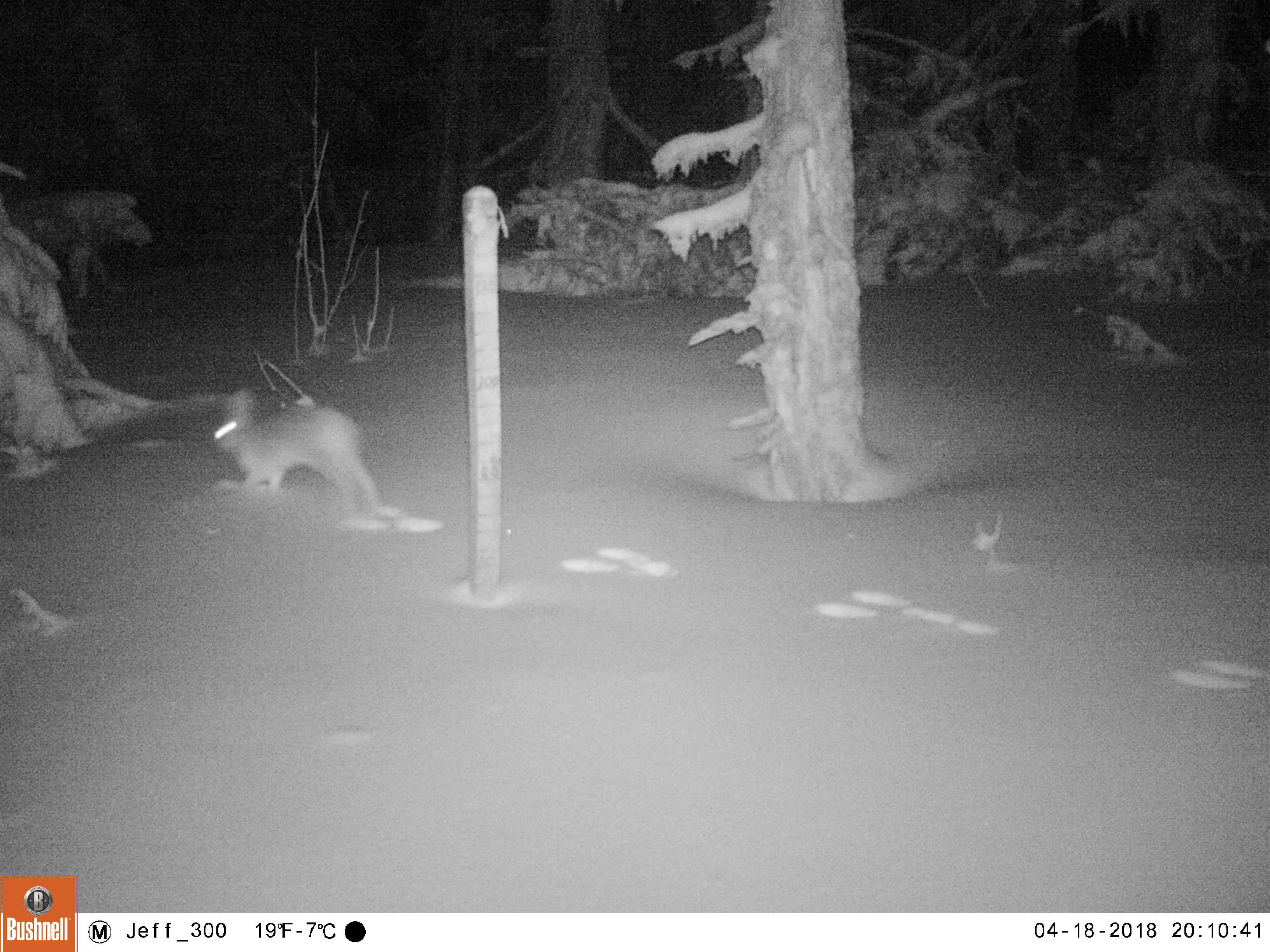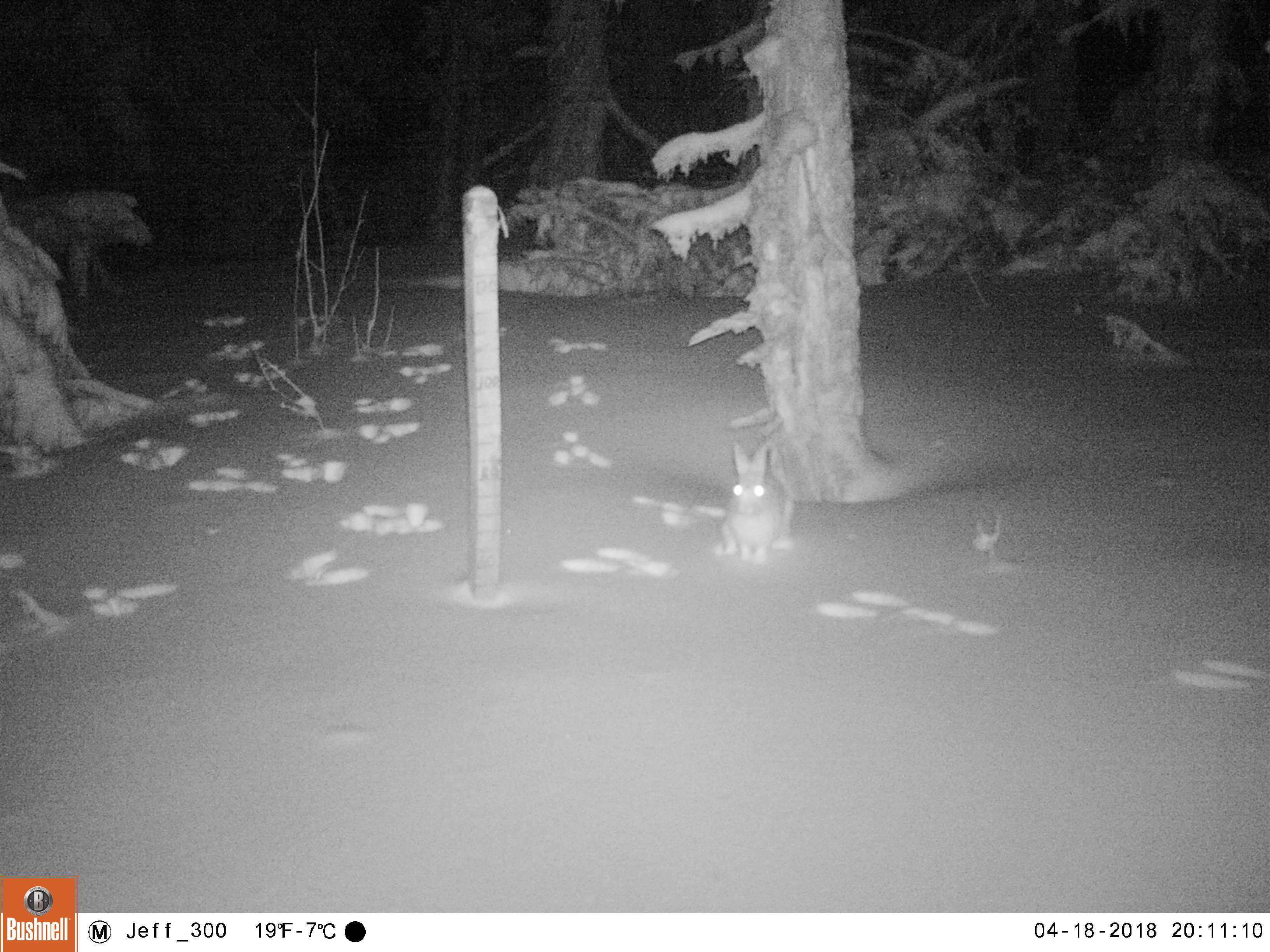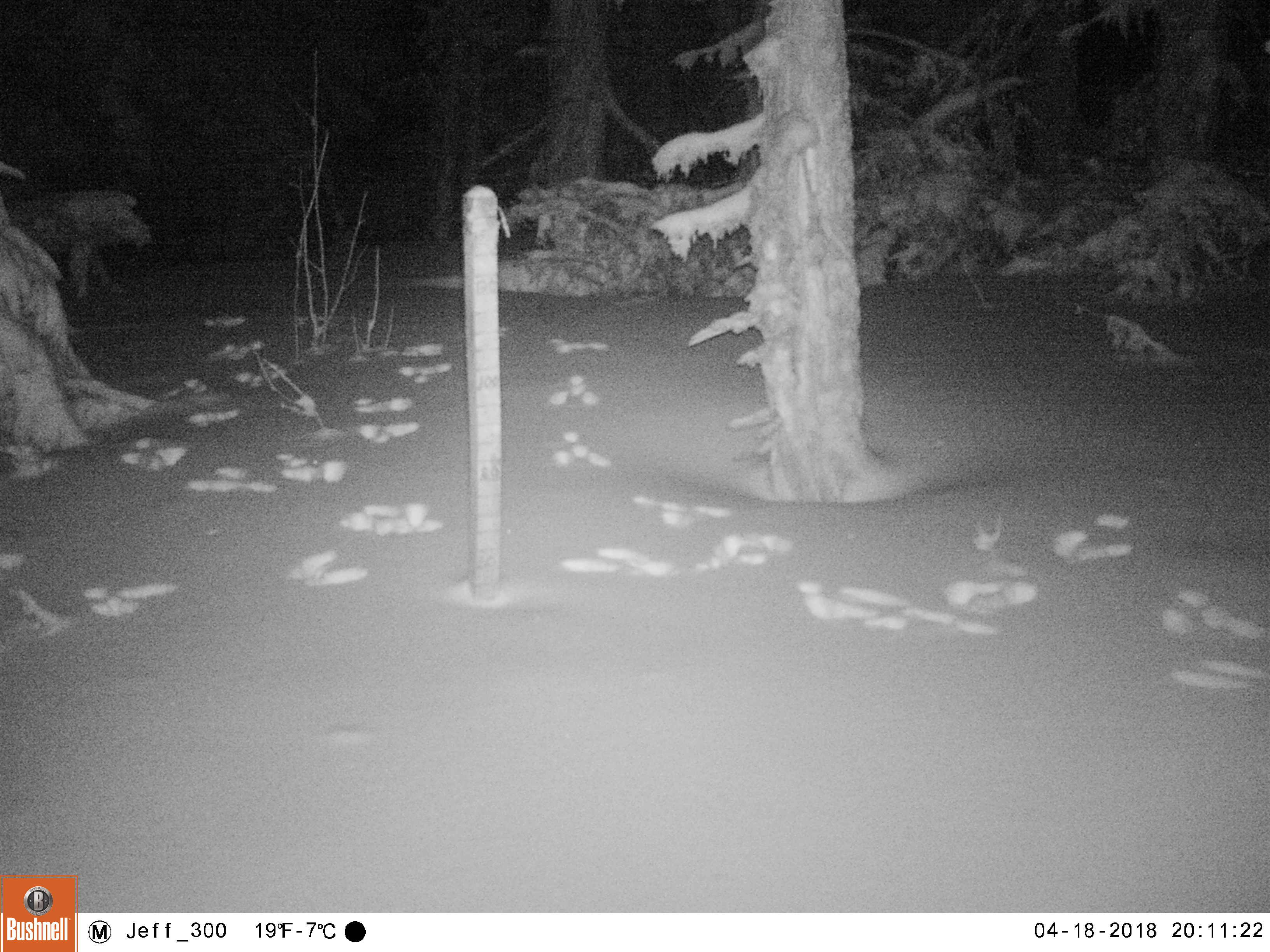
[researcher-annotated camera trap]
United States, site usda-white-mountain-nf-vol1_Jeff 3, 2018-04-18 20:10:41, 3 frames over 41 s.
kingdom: Animalia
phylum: Chordata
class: Mammalia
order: Lagomorpha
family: Leporidae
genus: Lepus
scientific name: Lepus americanus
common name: snowshoe hare